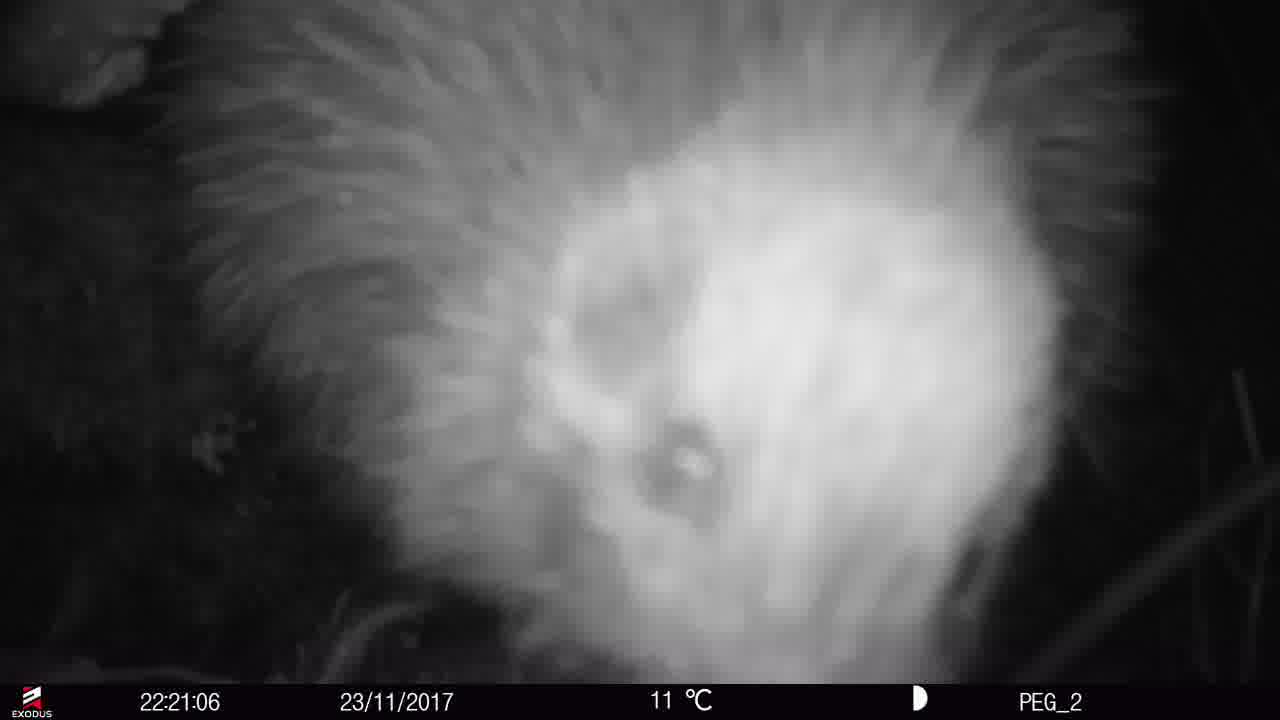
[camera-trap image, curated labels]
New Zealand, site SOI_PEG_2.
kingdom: Animalia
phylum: Chordata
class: Aves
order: Apterygiformes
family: Apterygidae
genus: Apteryx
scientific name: Apteryx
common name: kiwi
Kiwi (Apteryx).